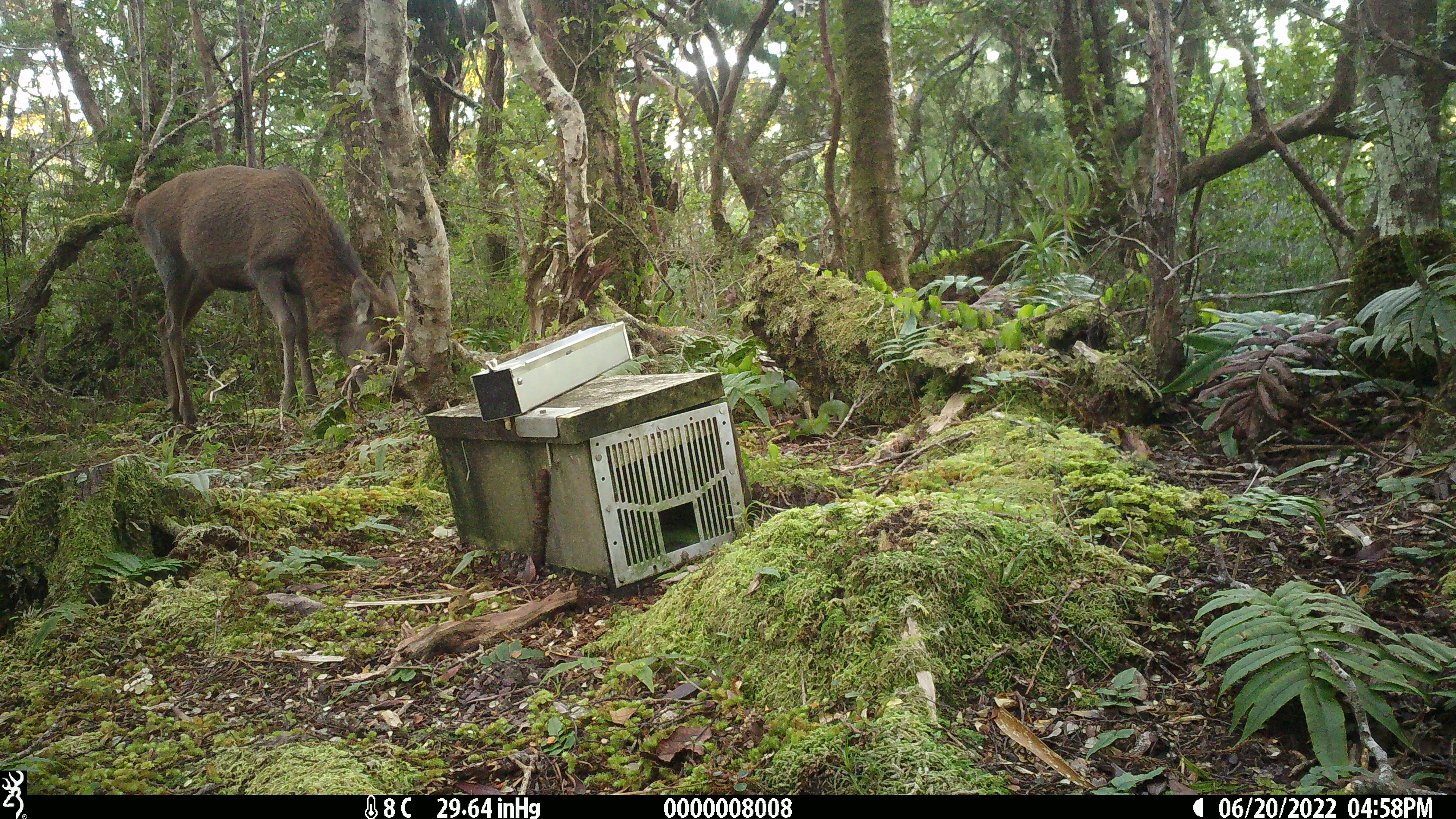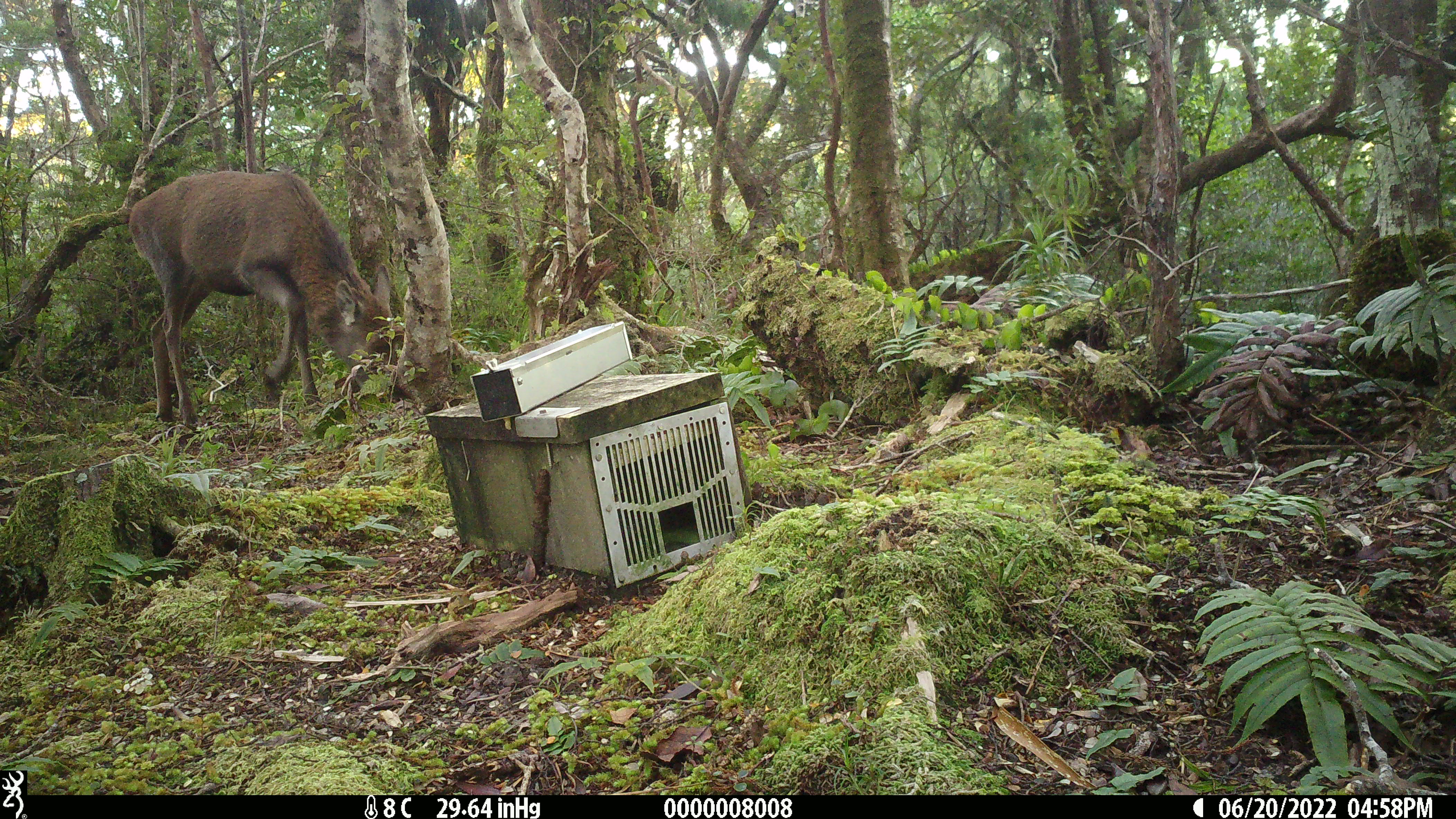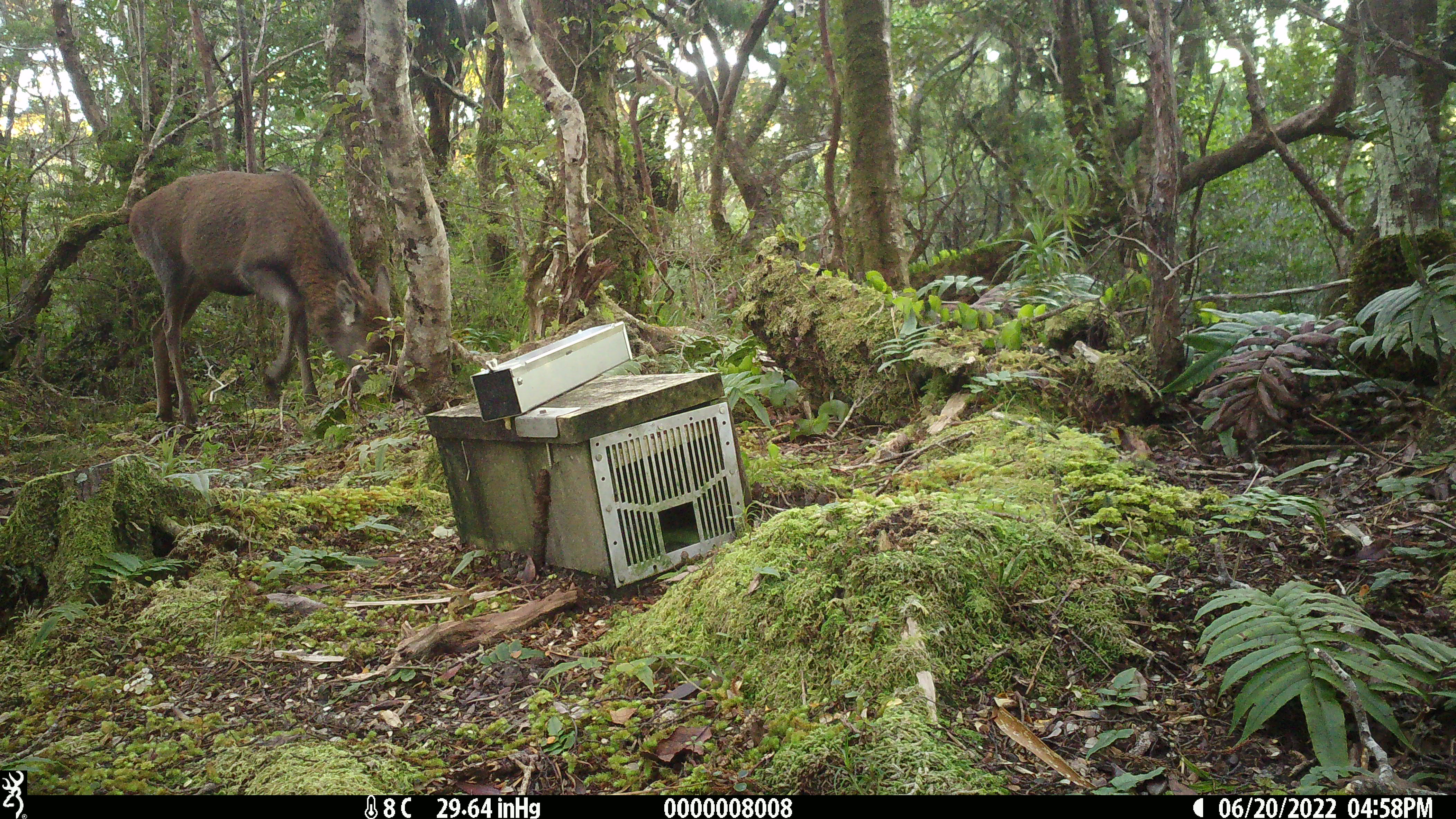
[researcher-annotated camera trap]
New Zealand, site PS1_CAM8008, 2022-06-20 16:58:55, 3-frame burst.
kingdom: Animalia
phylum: Chordata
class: Mammalia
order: Artiodactyla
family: Cervidae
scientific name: Cervidae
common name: deer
Deer (Cervidae).